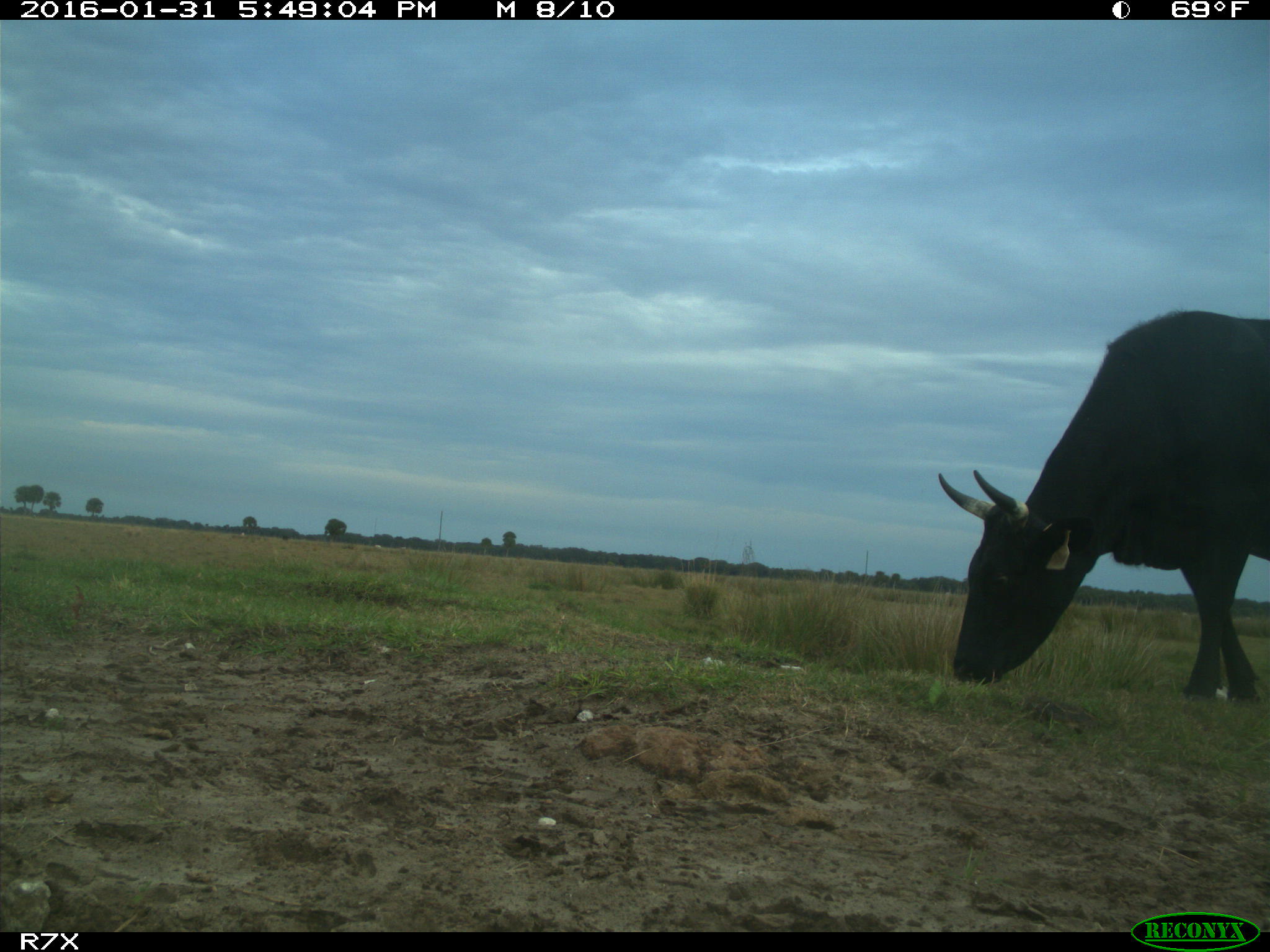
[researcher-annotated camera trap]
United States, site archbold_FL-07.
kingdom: Animalia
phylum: Chordata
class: Mammalia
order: Artiodactyla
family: Bovidae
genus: Bos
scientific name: Bos taurus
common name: domestic cow